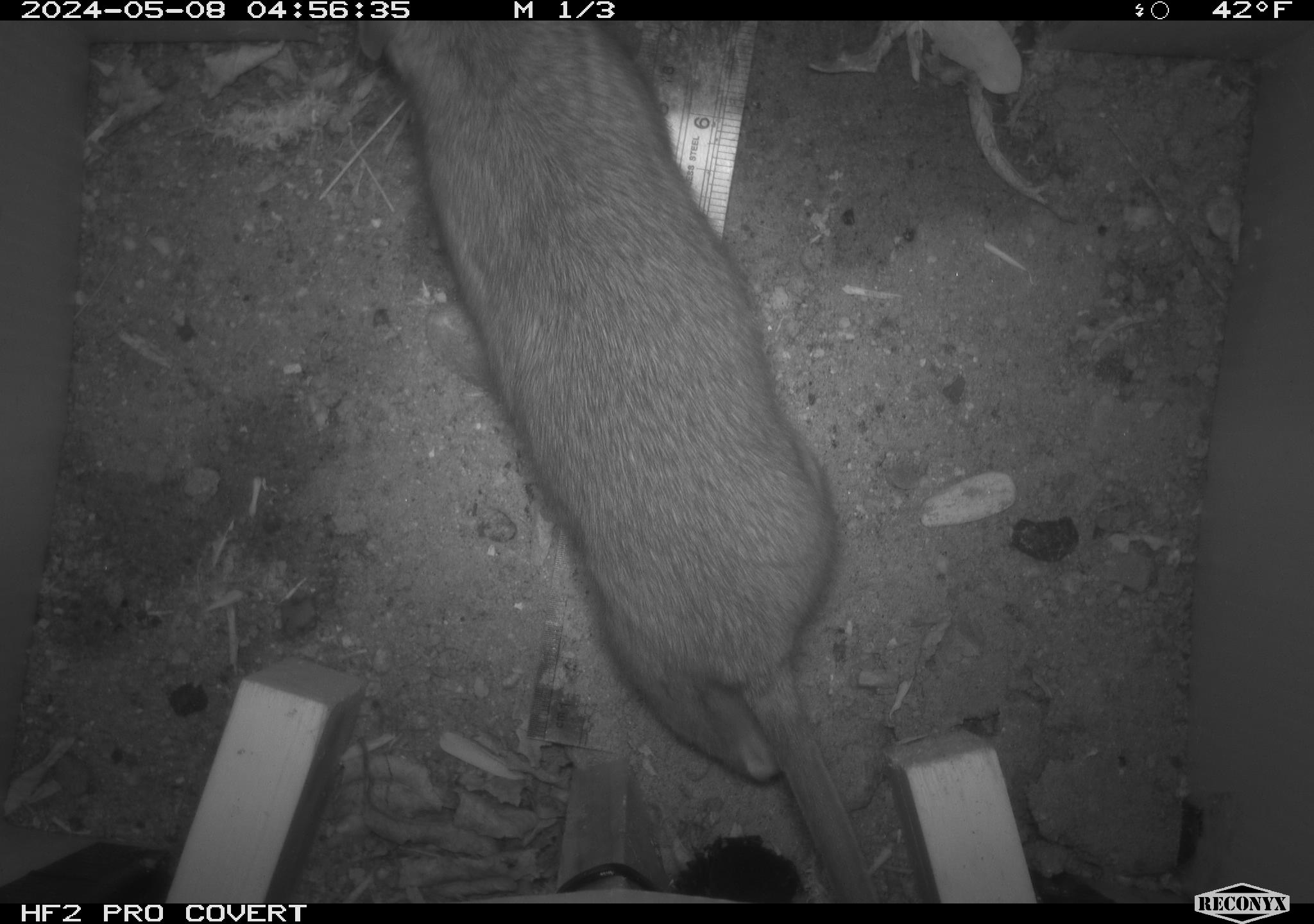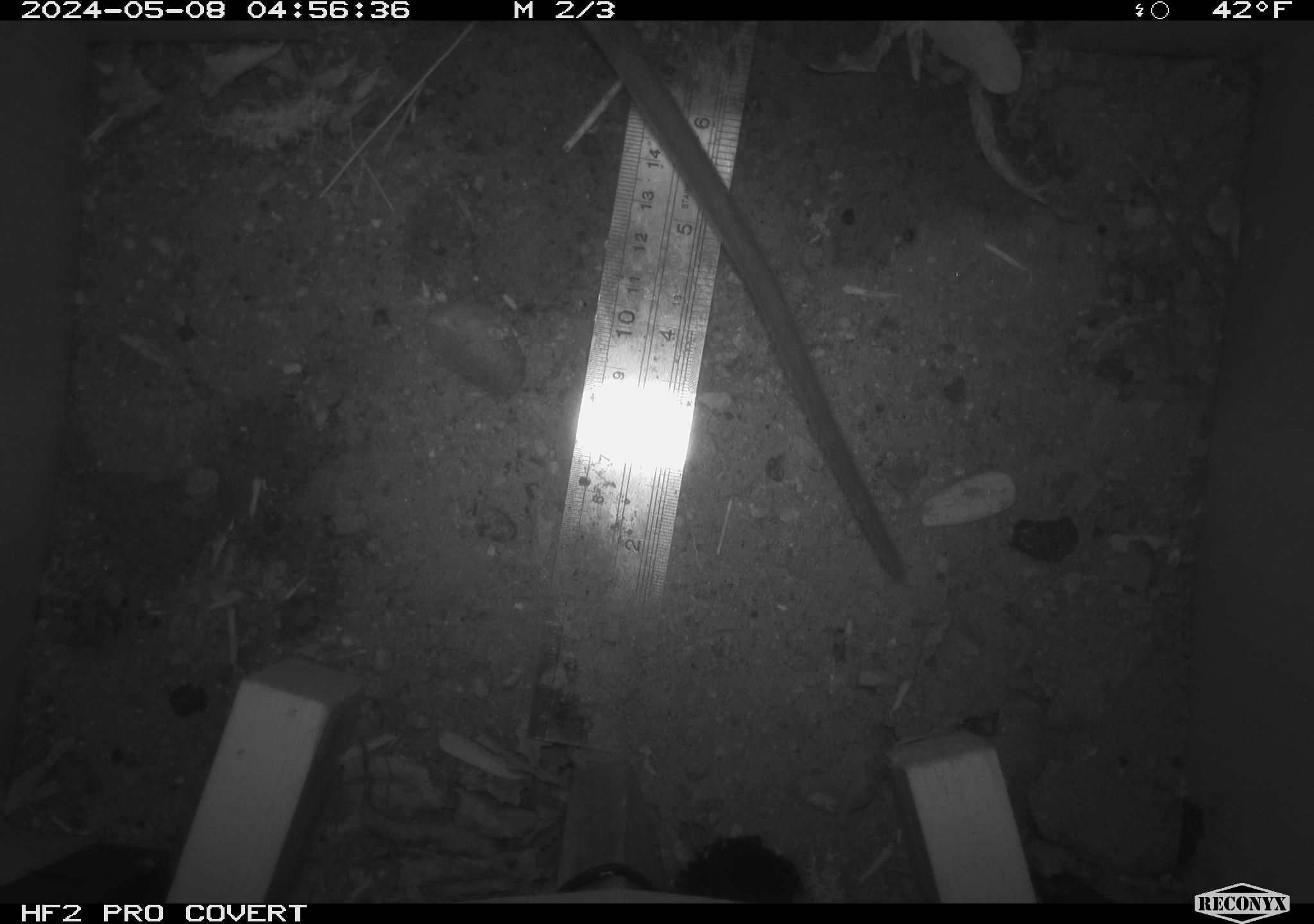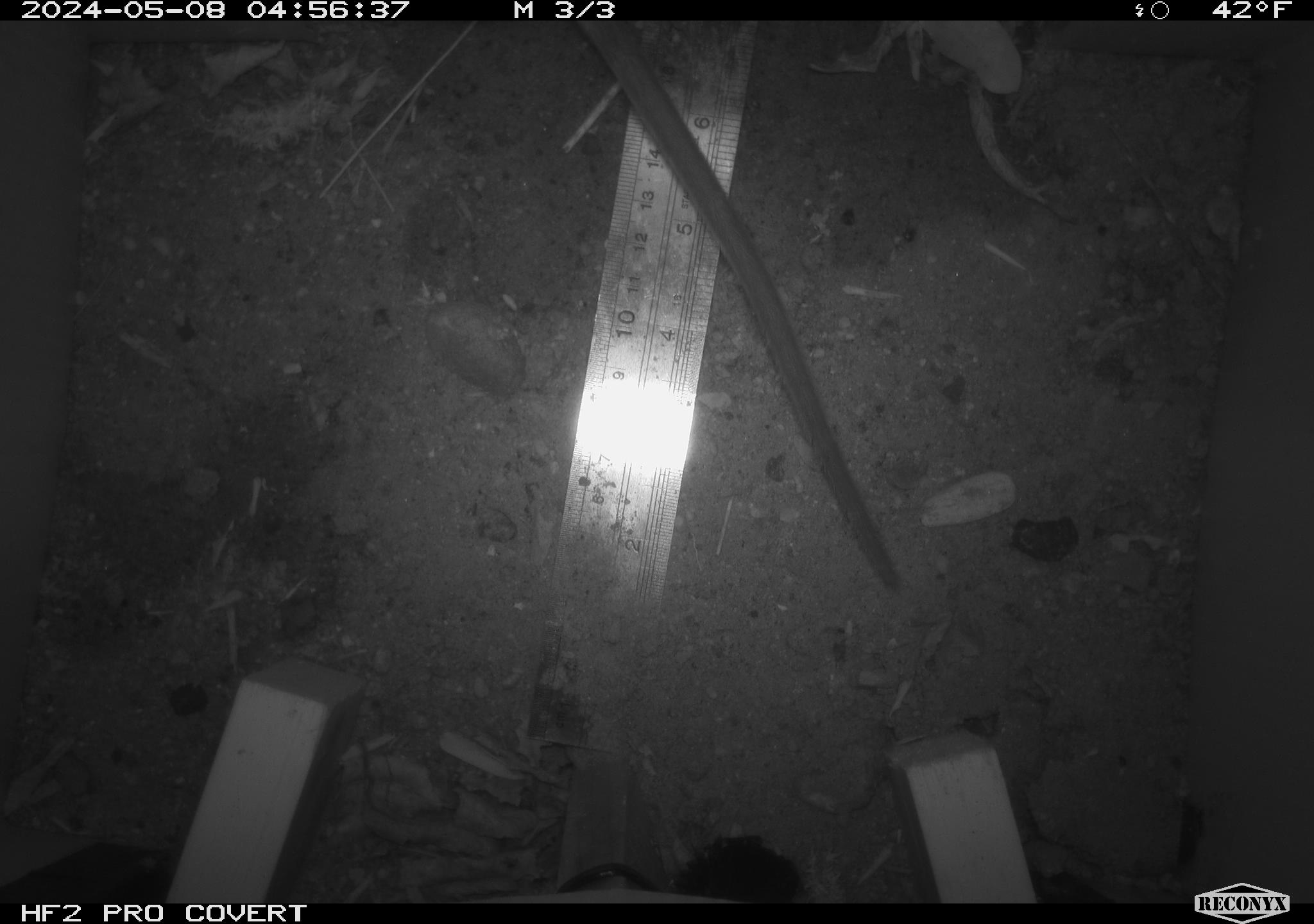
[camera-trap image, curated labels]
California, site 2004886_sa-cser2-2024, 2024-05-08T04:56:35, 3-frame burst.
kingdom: Animalia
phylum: Chordata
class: Mammalia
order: Rodentia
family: Muridae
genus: Rattus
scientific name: Rattus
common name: rat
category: rattus species